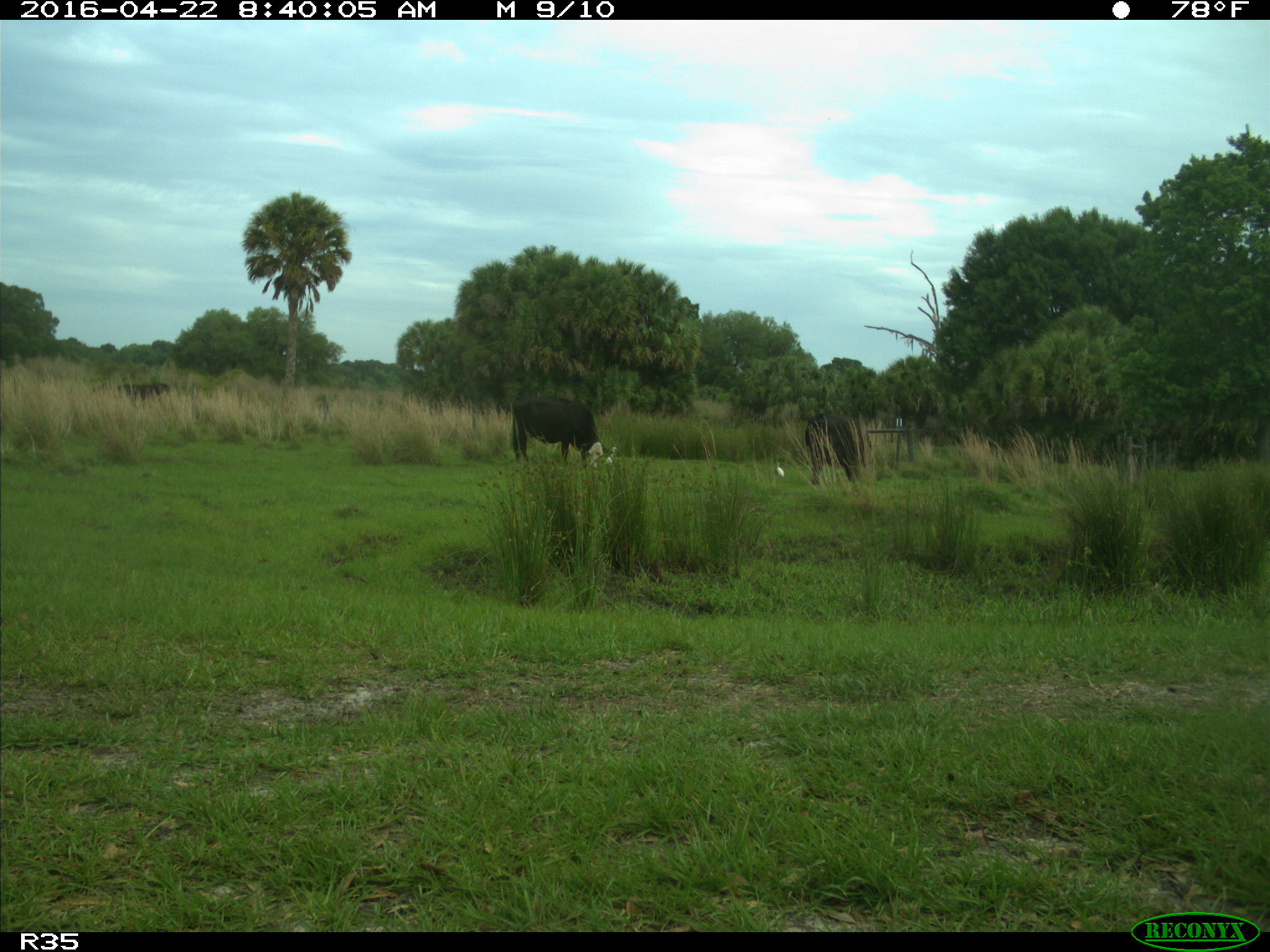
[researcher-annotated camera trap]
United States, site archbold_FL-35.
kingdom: Animalia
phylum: Chordata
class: Mammalia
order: Artiodactyla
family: Bovidae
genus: Bos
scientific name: Bos taurus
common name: domestic cow